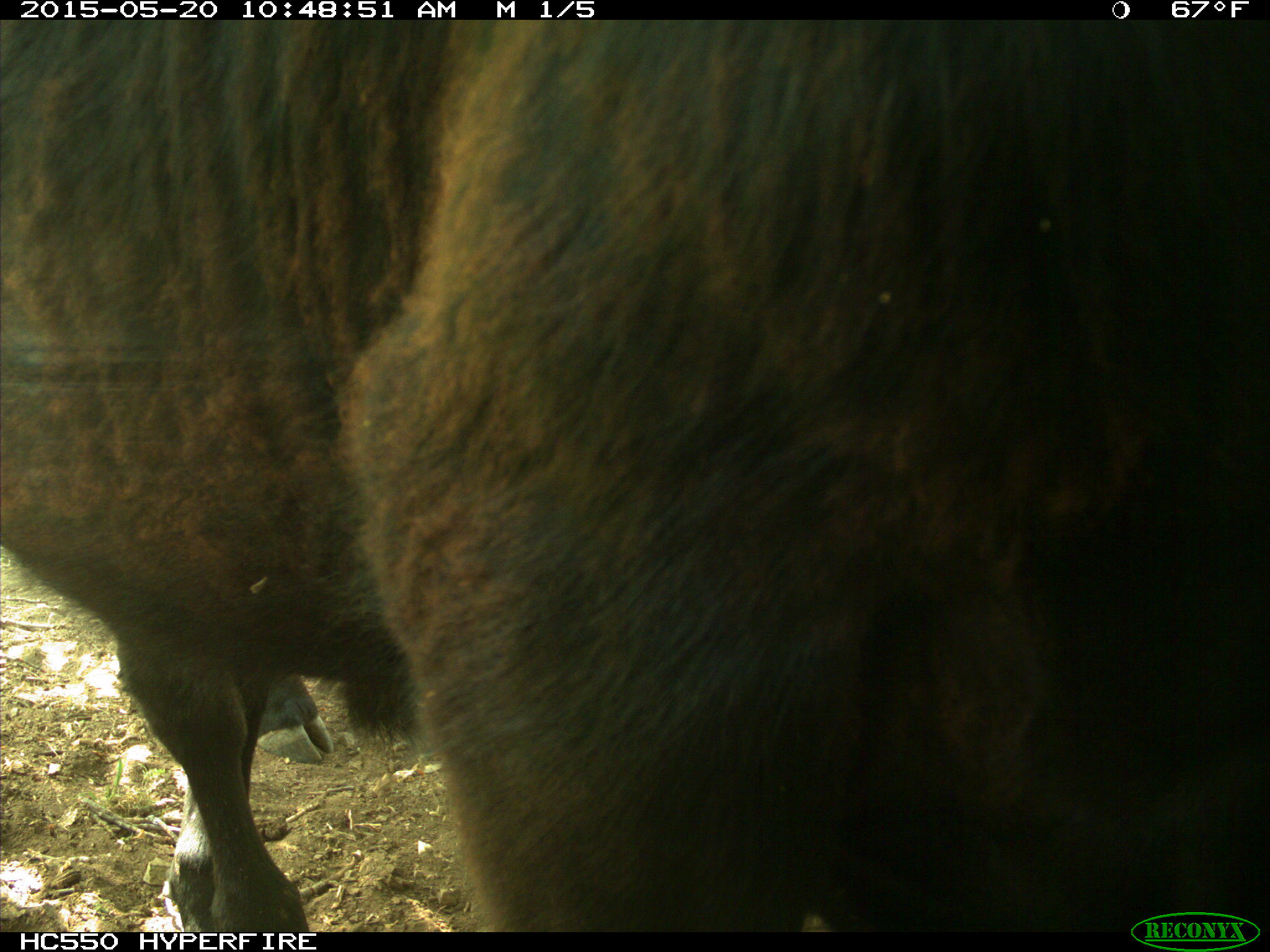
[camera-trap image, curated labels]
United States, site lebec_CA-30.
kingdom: Animalia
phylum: Chordata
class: Mammalia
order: Artiodactyla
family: Bovidae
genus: Bos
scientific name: Bos taurus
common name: domestic cow